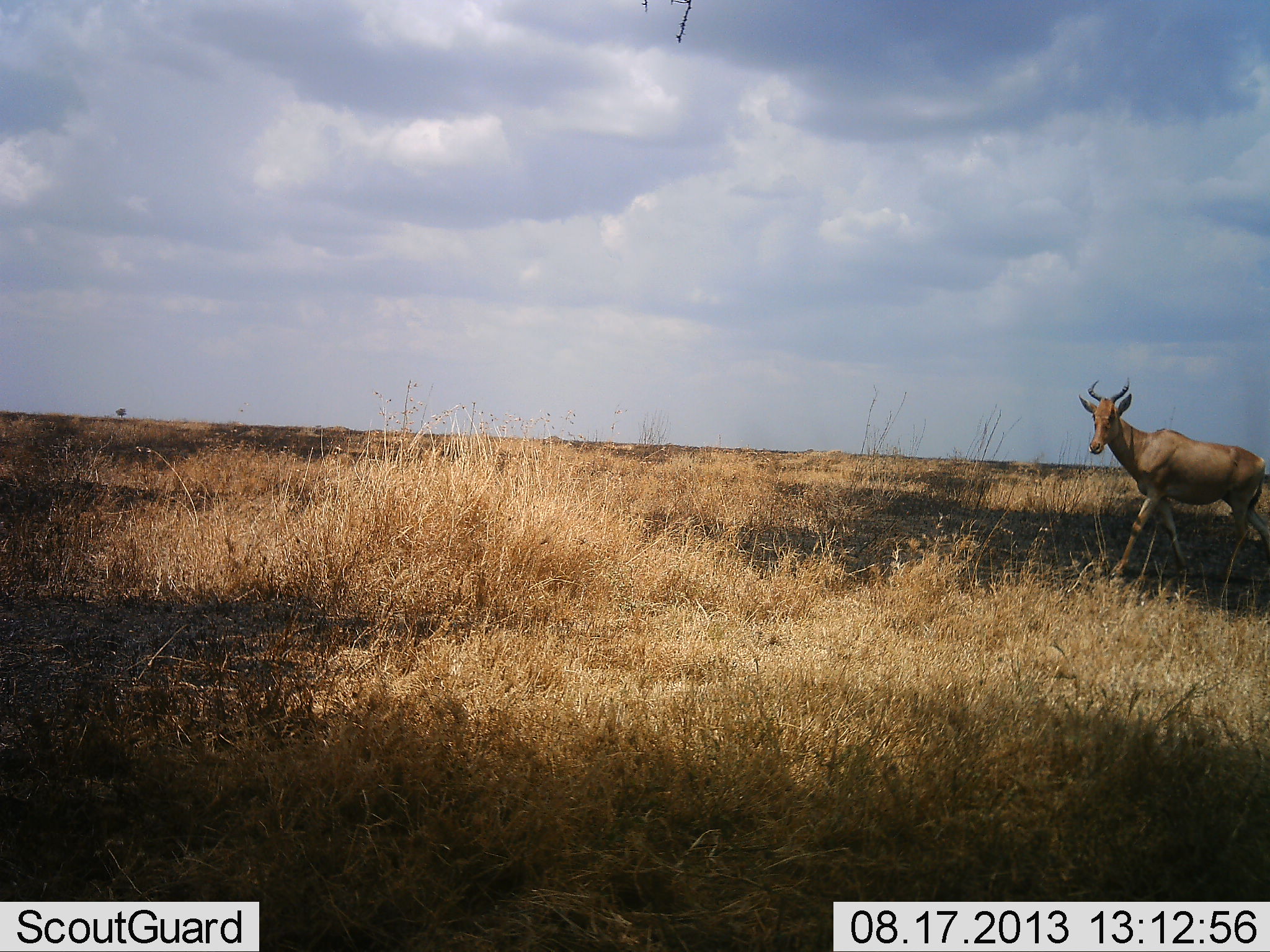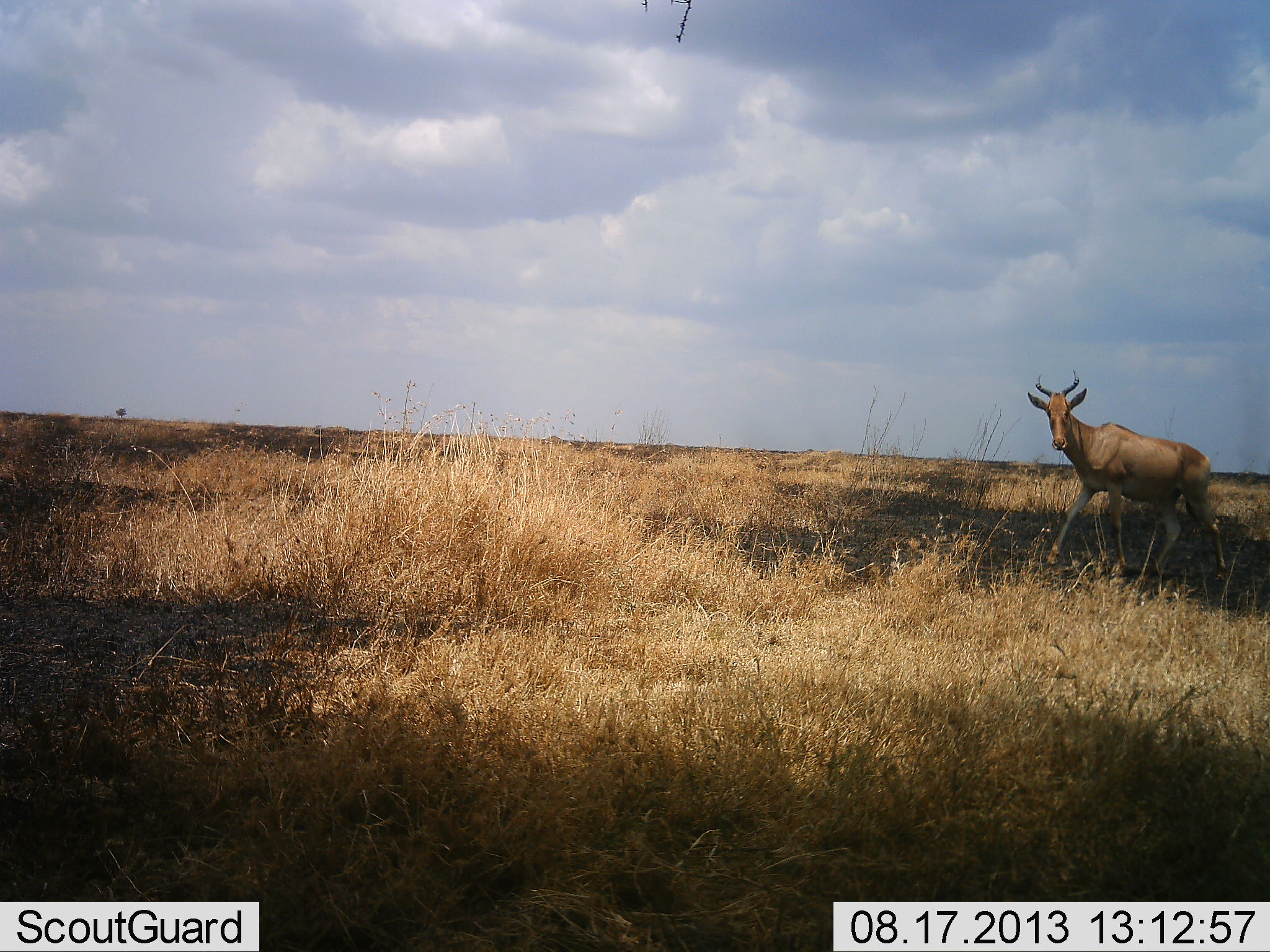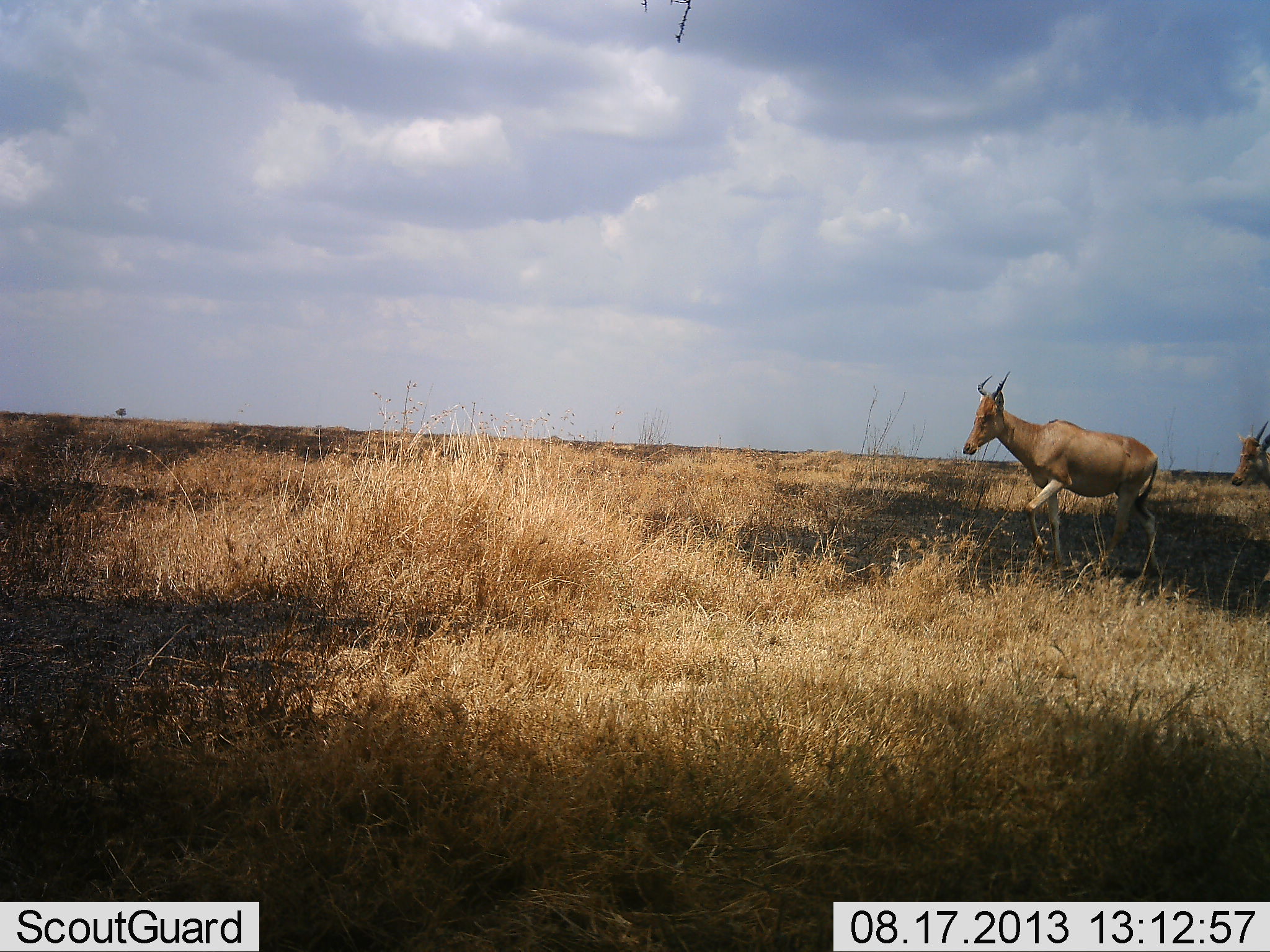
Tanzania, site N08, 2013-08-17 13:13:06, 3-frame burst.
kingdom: Animalia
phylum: Chordata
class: Mammalia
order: Artiodactyla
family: Bovidae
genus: Alcelaphus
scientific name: Alcelaphus buselaphus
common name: hartebeest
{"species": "hartebeest (Alcelaphus buselaphus)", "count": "2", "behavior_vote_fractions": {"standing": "22%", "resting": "0%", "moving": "78%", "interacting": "0%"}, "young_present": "0%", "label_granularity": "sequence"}